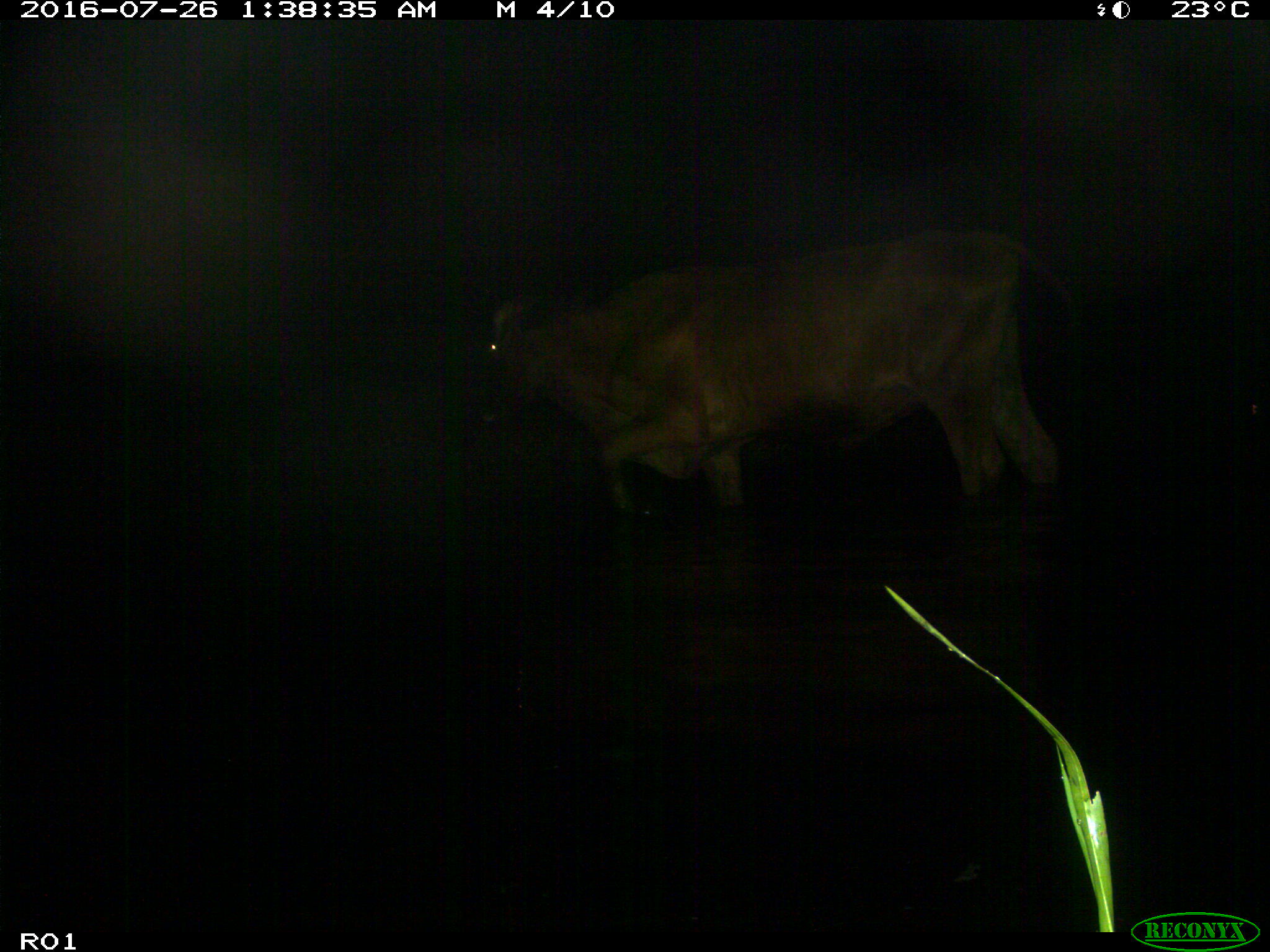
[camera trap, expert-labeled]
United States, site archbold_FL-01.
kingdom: Animalia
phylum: Chordata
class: Mammalia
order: Artiodactyla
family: Bovidae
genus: Bos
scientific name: Bos taurus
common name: domestic cow